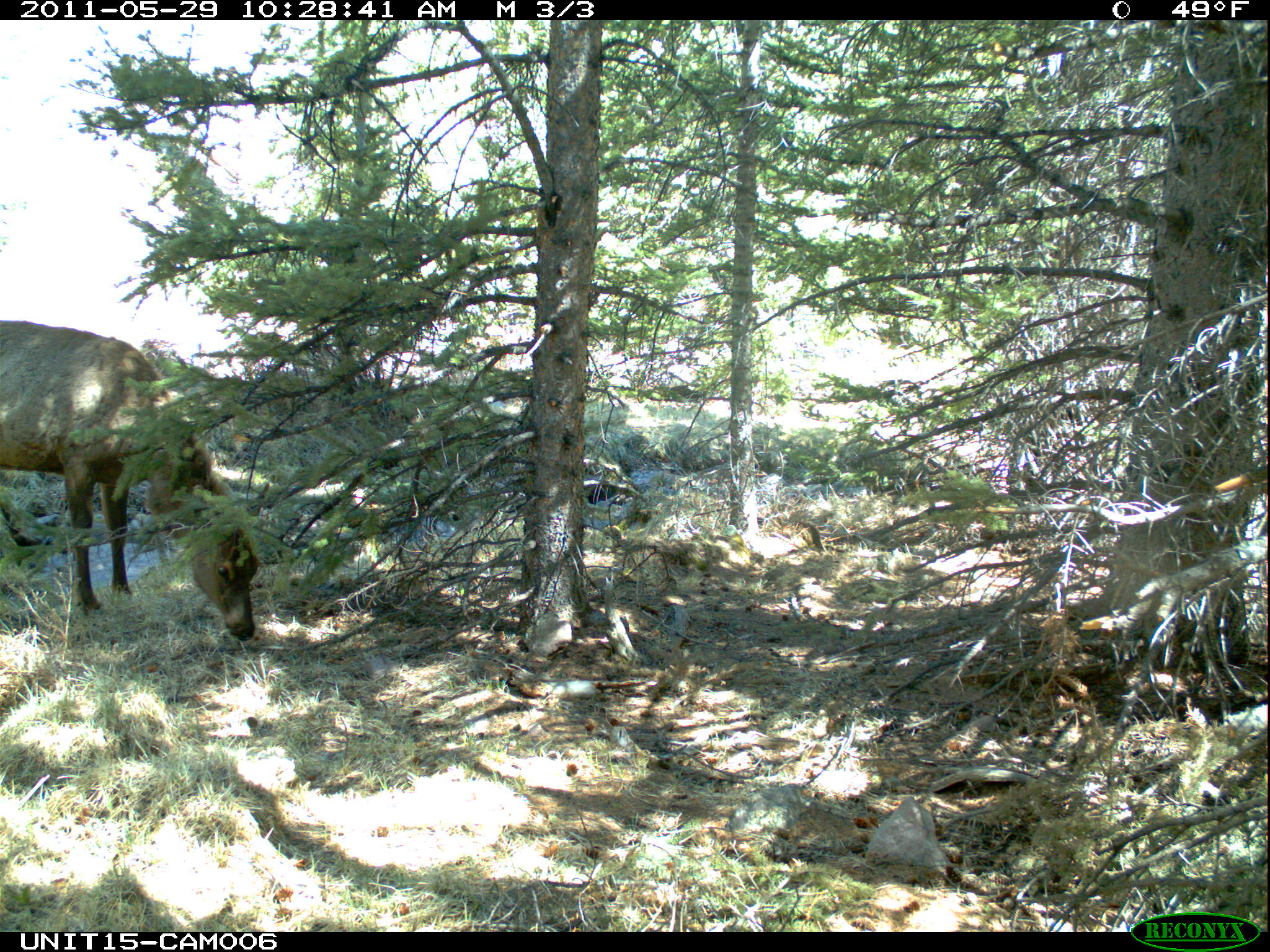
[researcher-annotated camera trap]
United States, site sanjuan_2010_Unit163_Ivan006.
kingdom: Animalia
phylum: Chordata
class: Mammalia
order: Artiodactyla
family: Cervidae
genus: Cervus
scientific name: Cervus elaphus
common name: red deer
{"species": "Cervus elaphus (red deer)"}